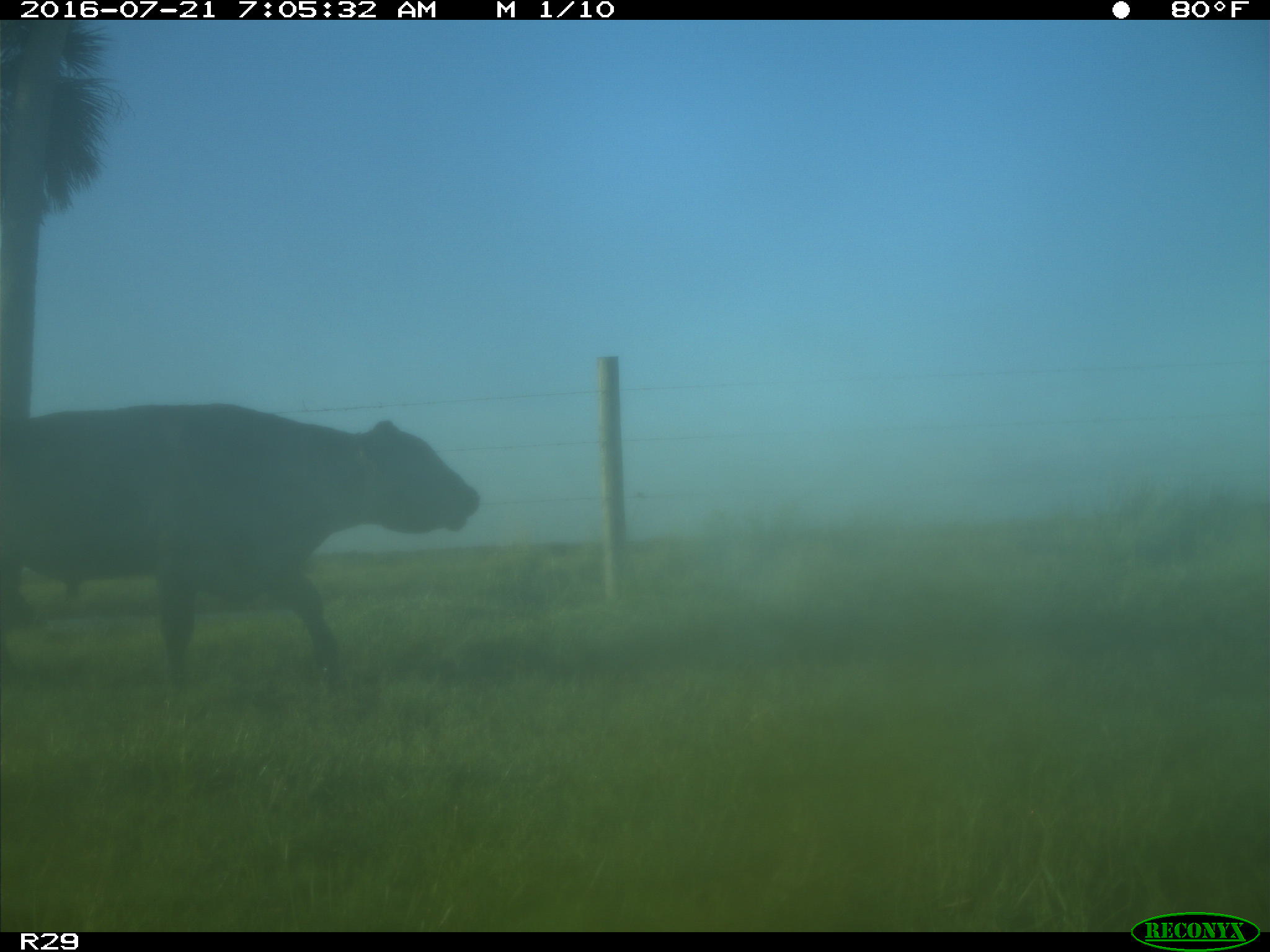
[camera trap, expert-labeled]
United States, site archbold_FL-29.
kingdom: Animalia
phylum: Chordata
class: Mammalia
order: Artiodactyla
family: Bovidae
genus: Bos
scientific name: Bos taurus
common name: domestic cow